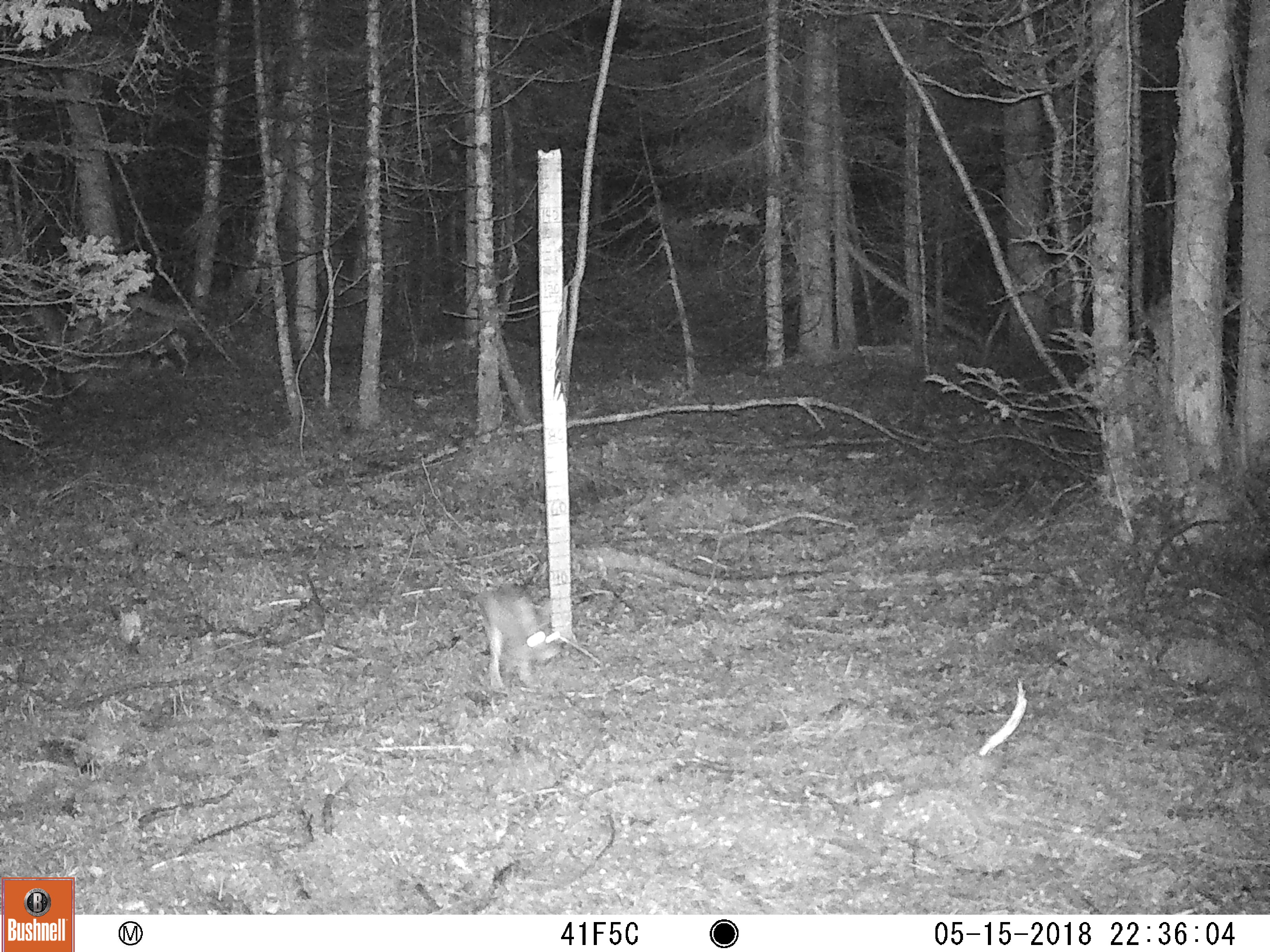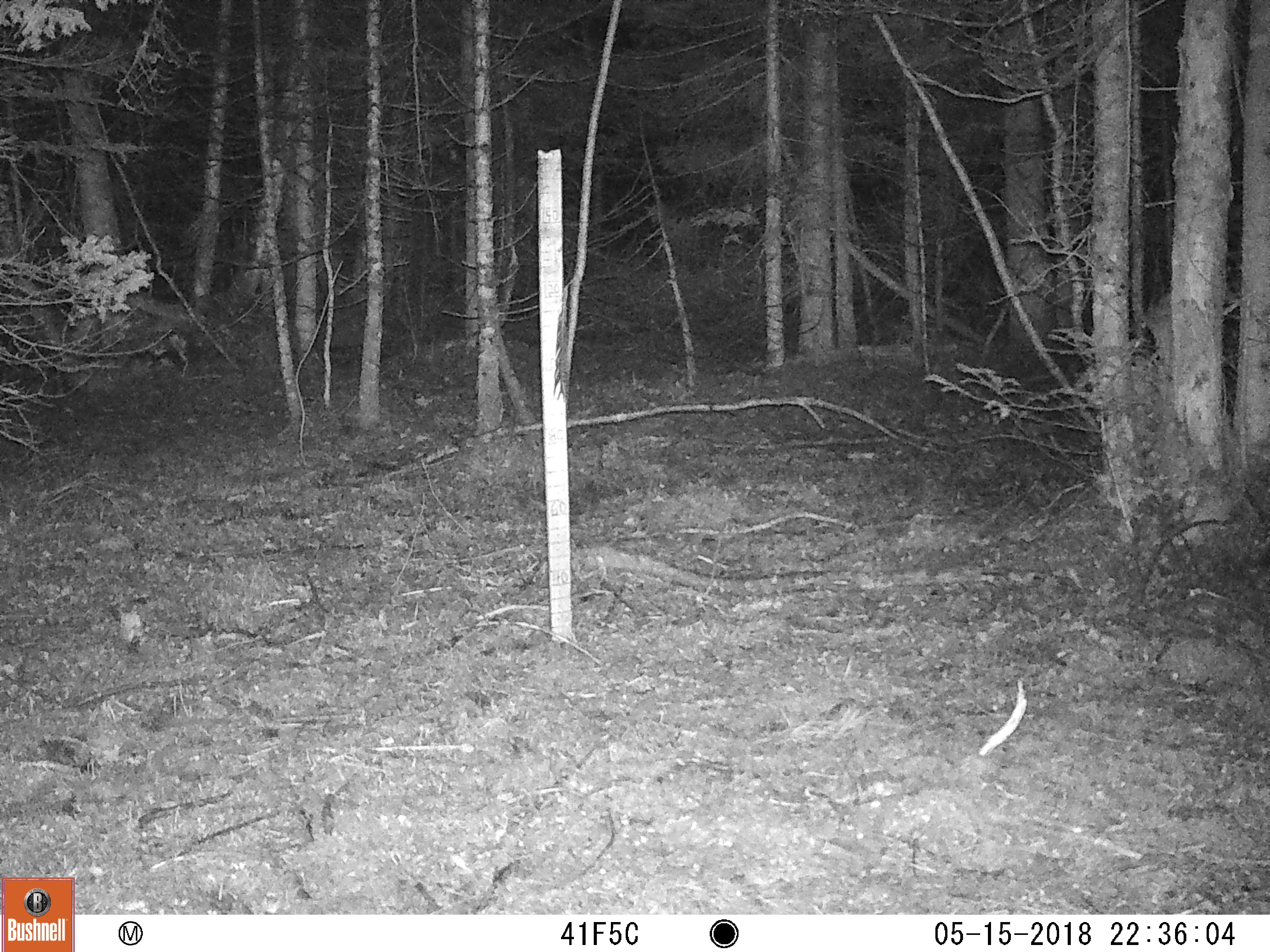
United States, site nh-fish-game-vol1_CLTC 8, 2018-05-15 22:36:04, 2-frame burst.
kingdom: Animalia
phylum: Chordata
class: Mammalia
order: Lagomorpha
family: Leporidae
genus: Lepus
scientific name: Lepus americanus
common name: snowshoe hare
Snowshoe hare (Lepus americanus).